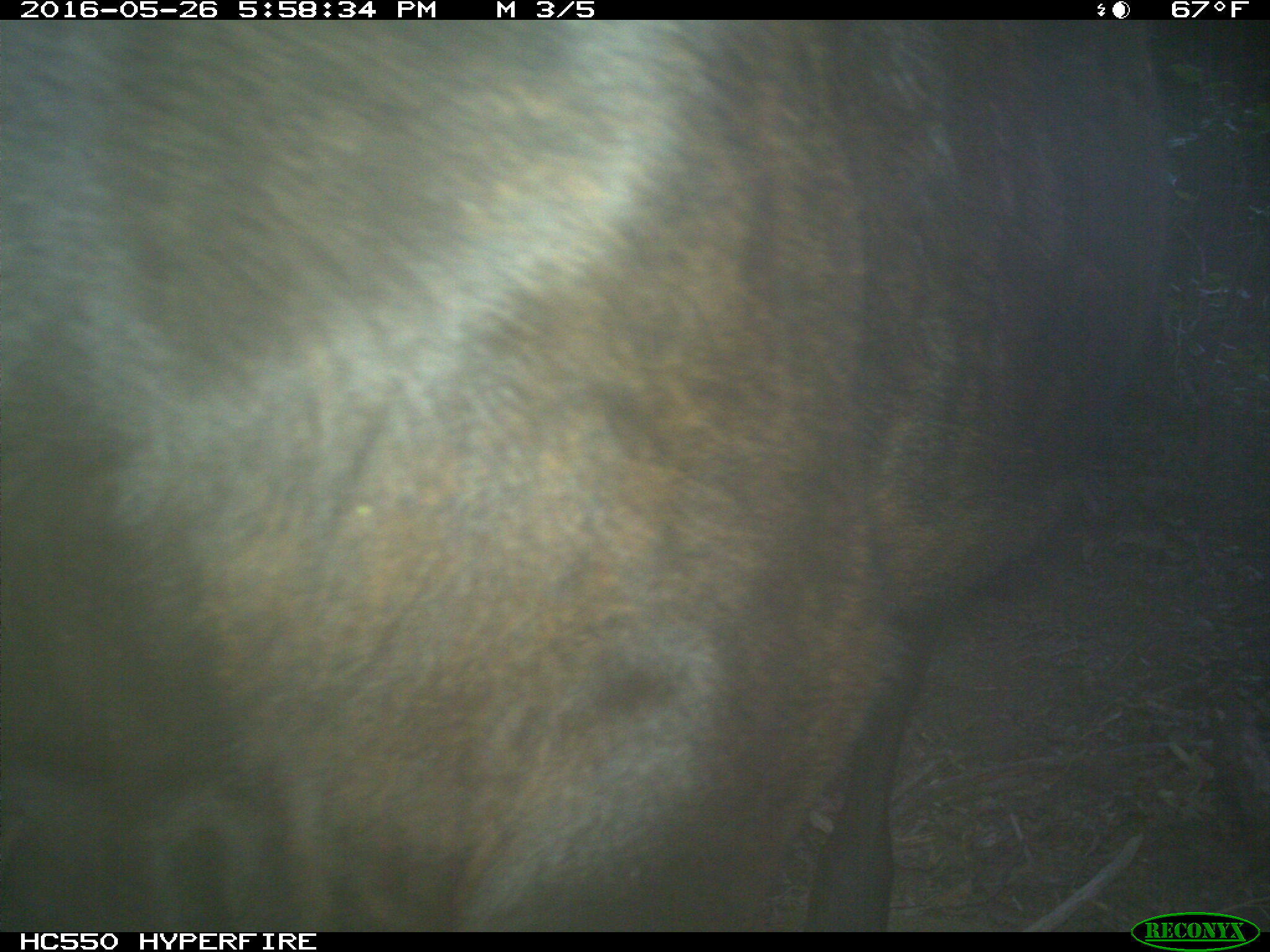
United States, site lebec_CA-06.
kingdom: Animalia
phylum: Chordata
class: Mammalia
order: Artiodactyla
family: Bovidae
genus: Bos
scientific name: Bos taurus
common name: domestic cow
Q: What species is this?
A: Bos taurus (domestic cow).